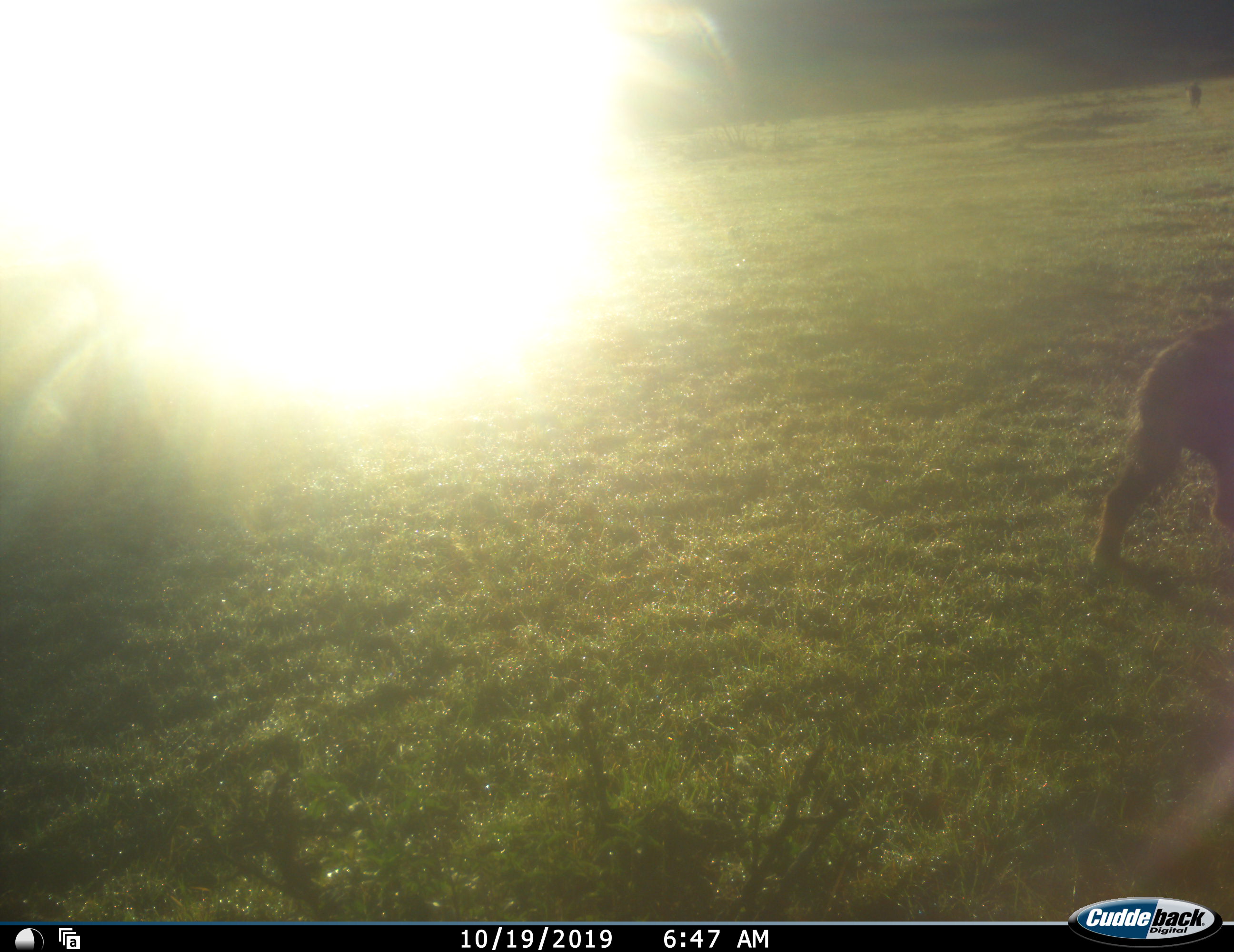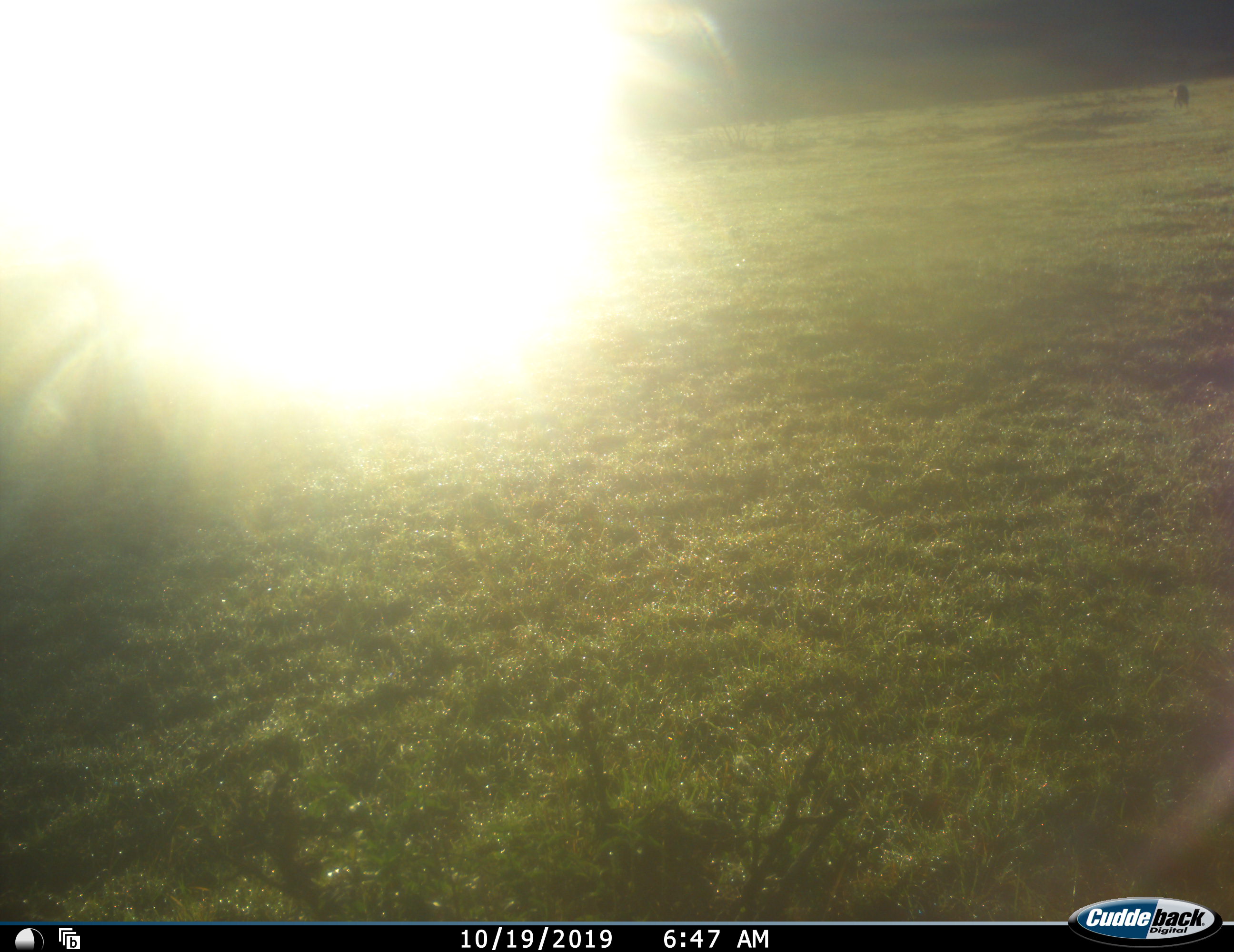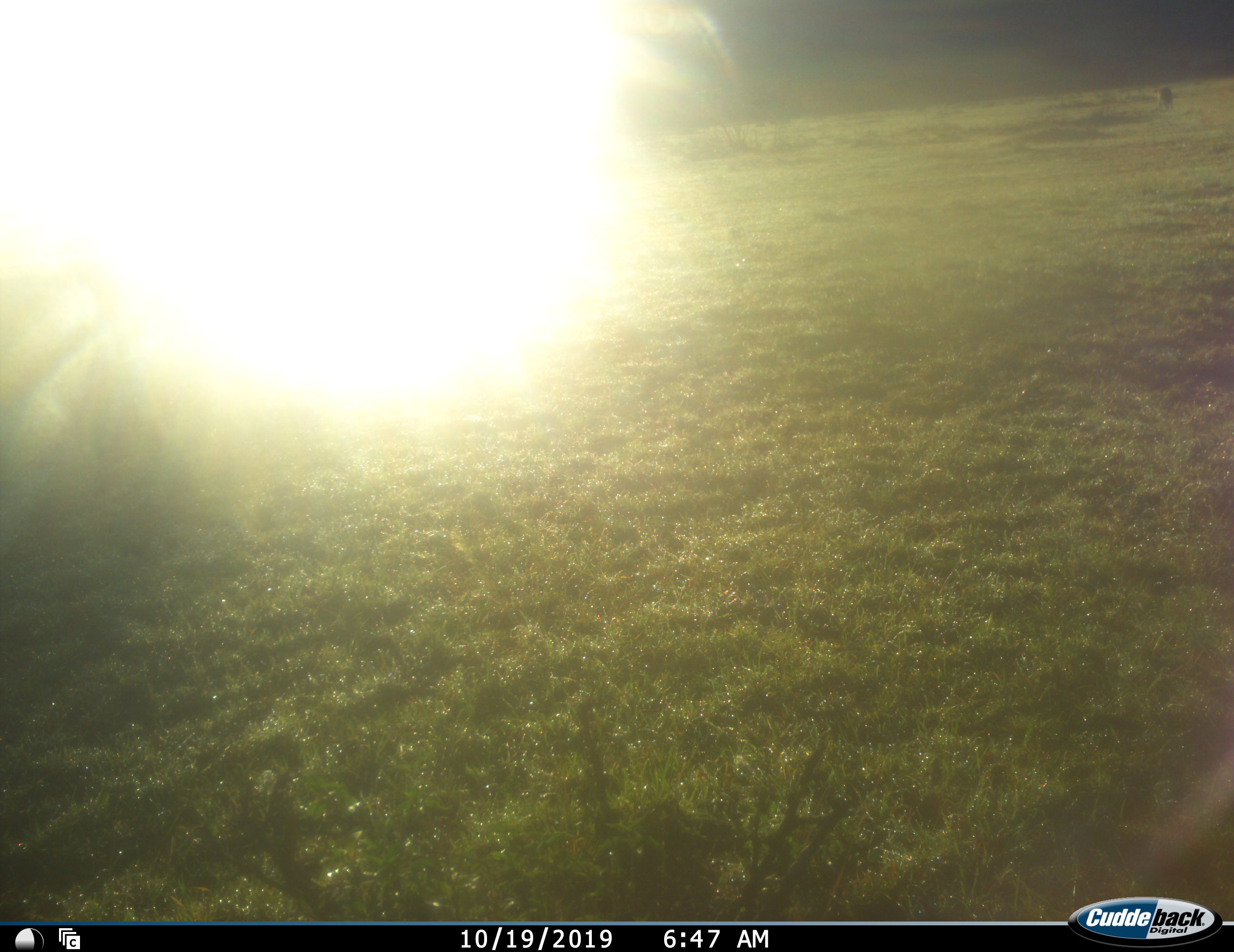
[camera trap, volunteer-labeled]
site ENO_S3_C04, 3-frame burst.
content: unidentified animal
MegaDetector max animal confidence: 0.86